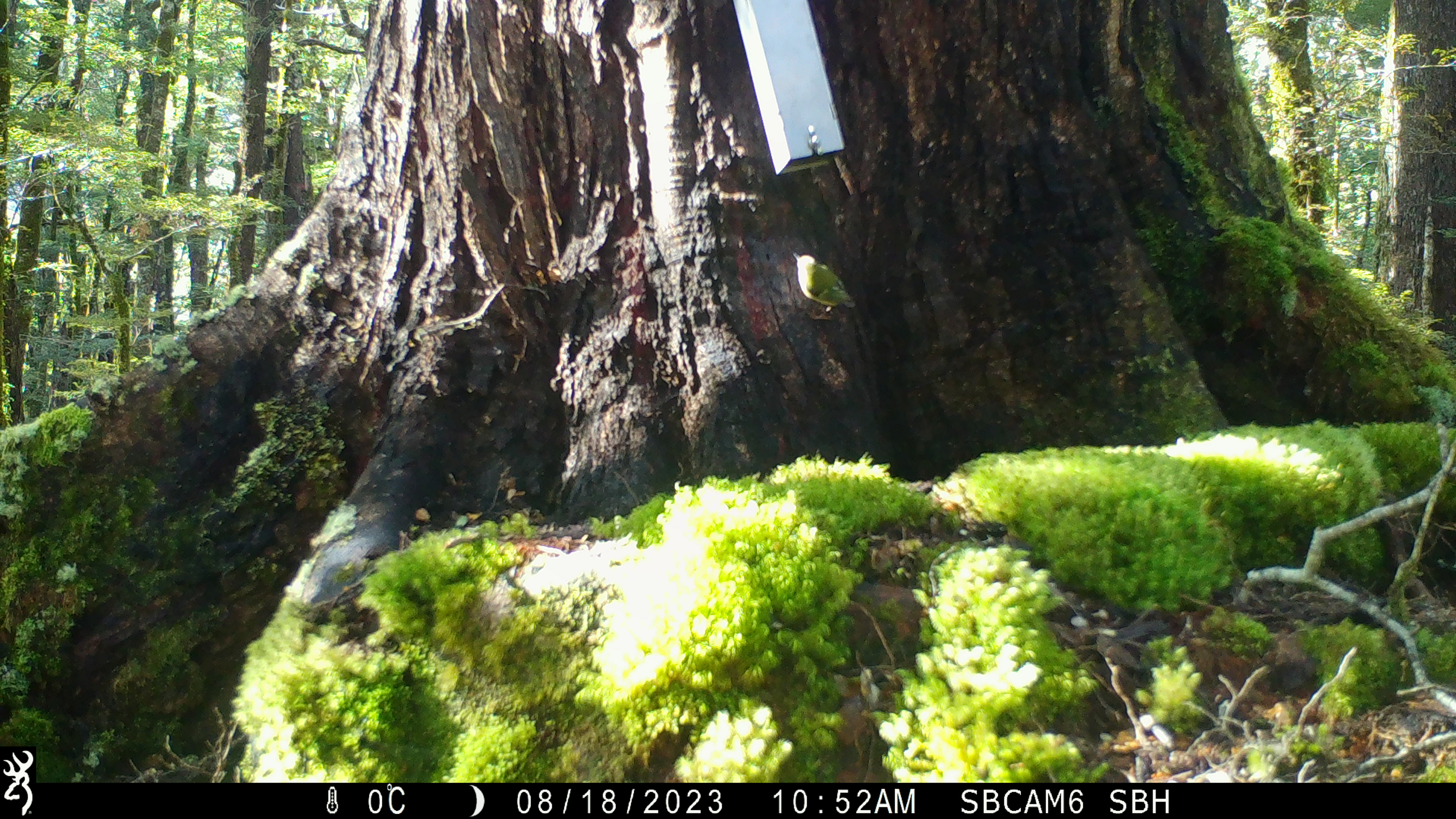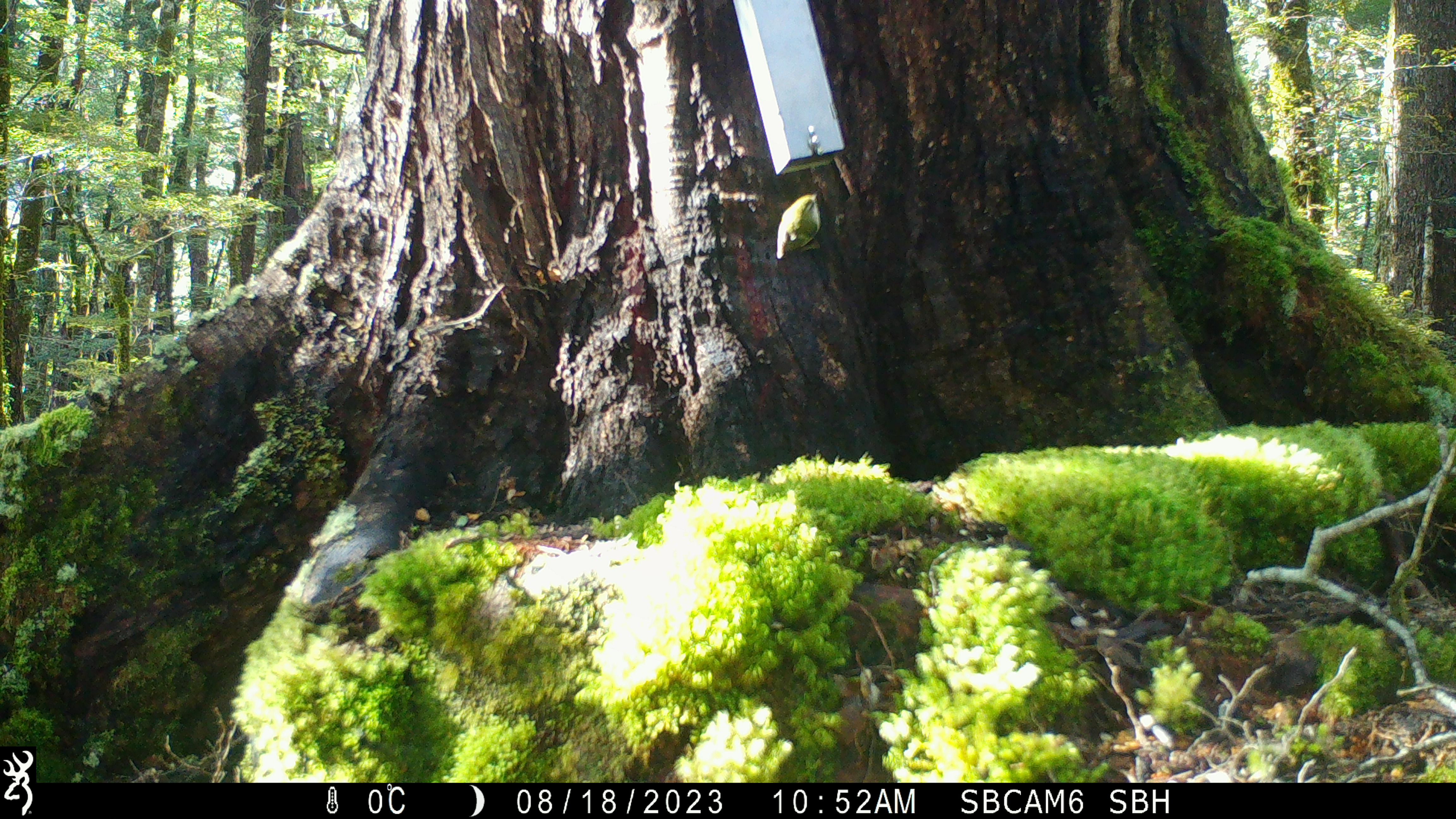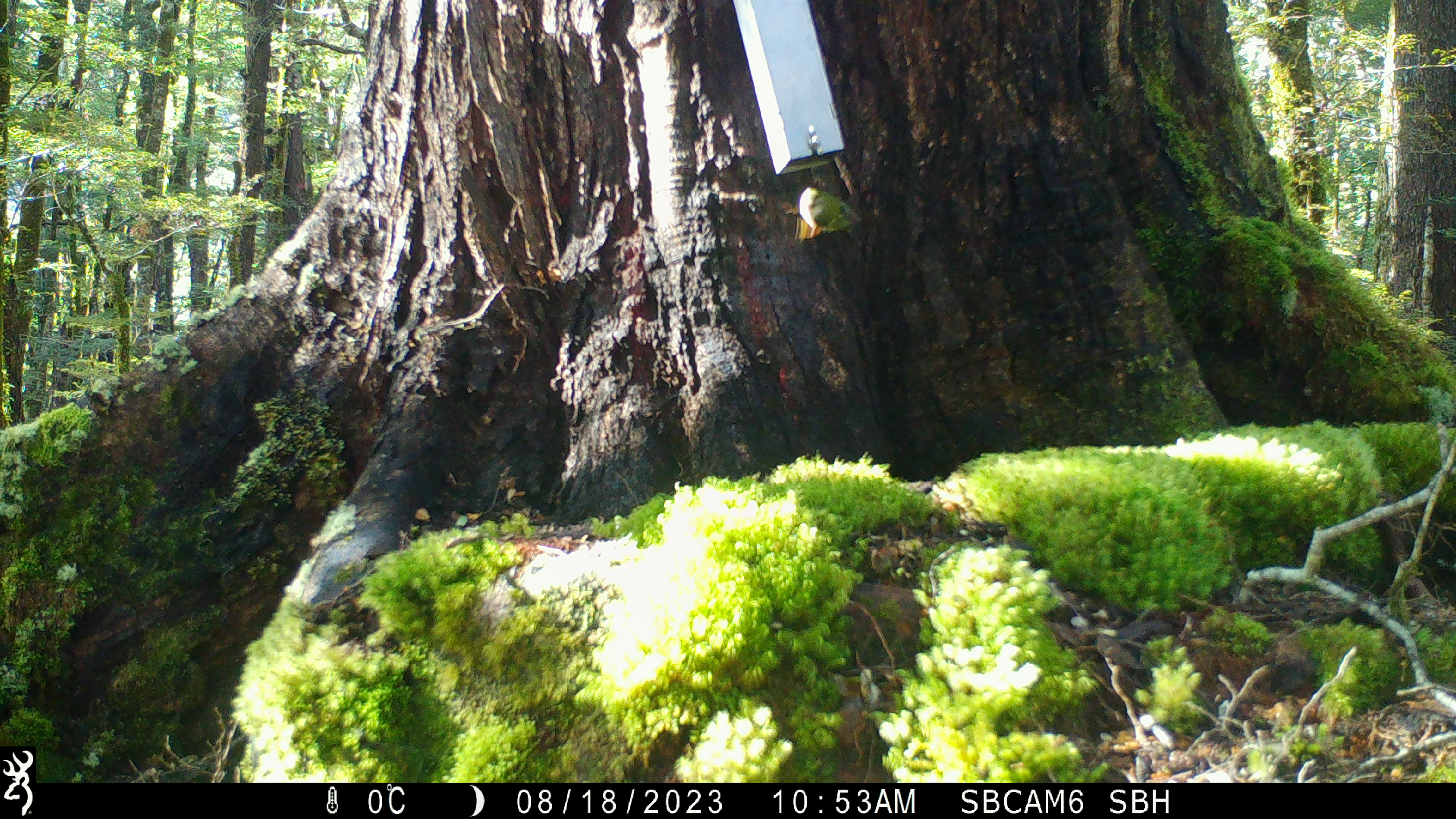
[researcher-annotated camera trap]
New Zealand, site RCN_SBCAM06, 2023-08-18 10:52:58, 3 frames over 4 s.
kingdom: Animalia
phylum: Chordata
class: Aves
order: Passeriformes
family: Acanthisittidae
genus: Acanthisitta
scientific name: Acanthisitta chloris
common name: rifleman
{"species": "rifleman (Acanthisitta chloris)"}